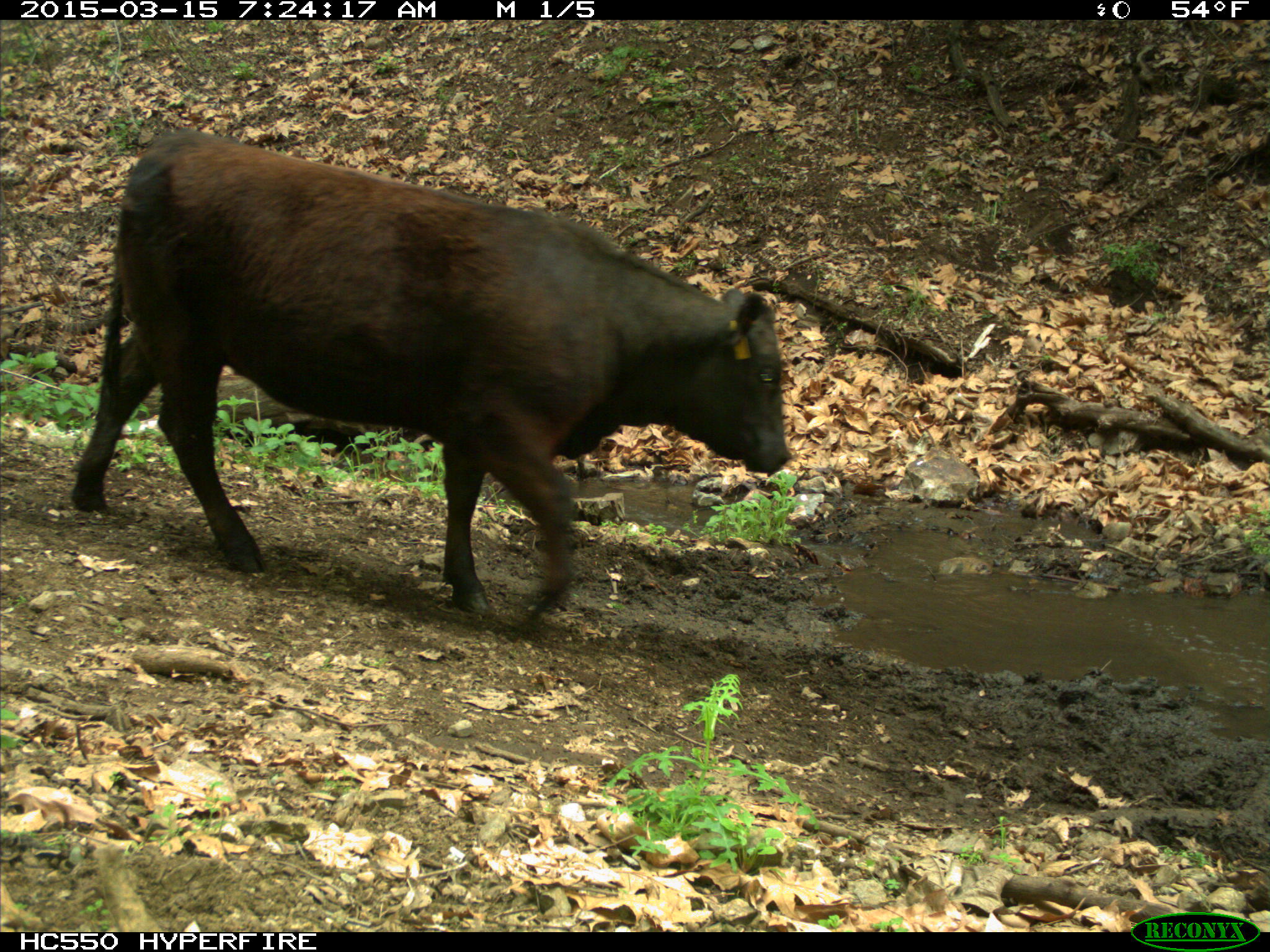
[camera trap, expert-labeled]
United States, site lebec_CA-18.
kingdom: Animalia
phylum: Chordata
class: Mammalia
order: Artiodactyla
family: Bovidae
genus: Bos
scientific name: Bos taurus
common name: domestic cow